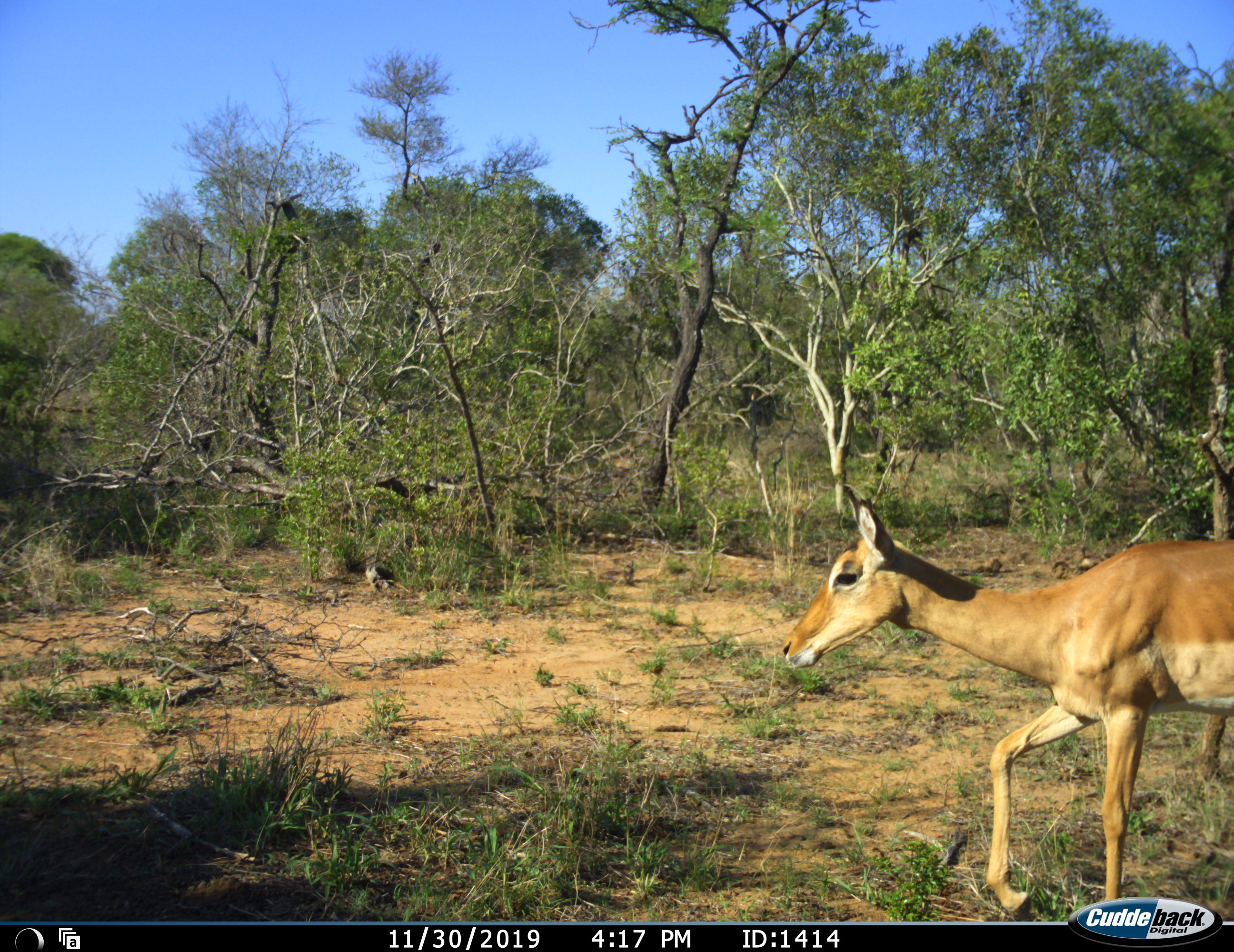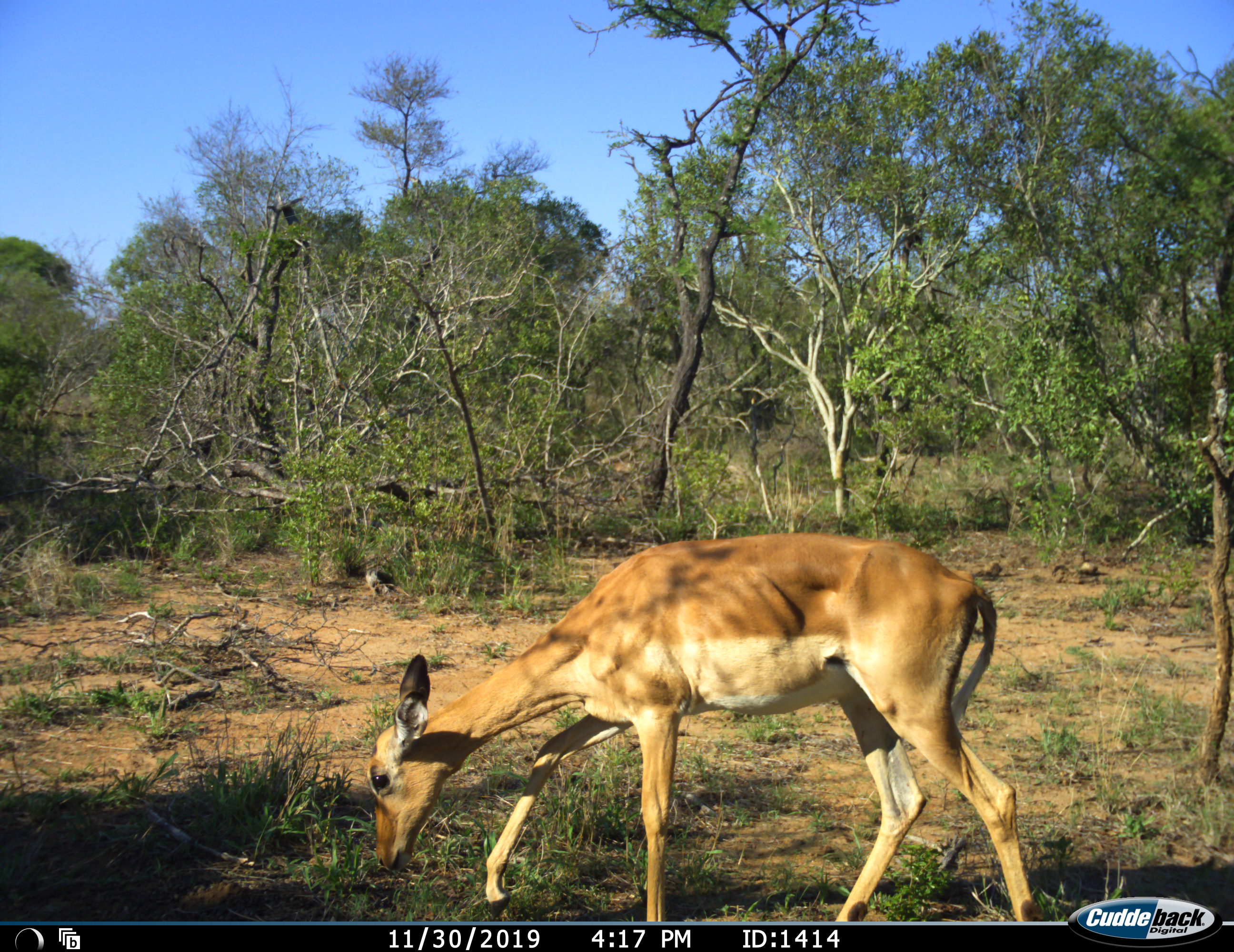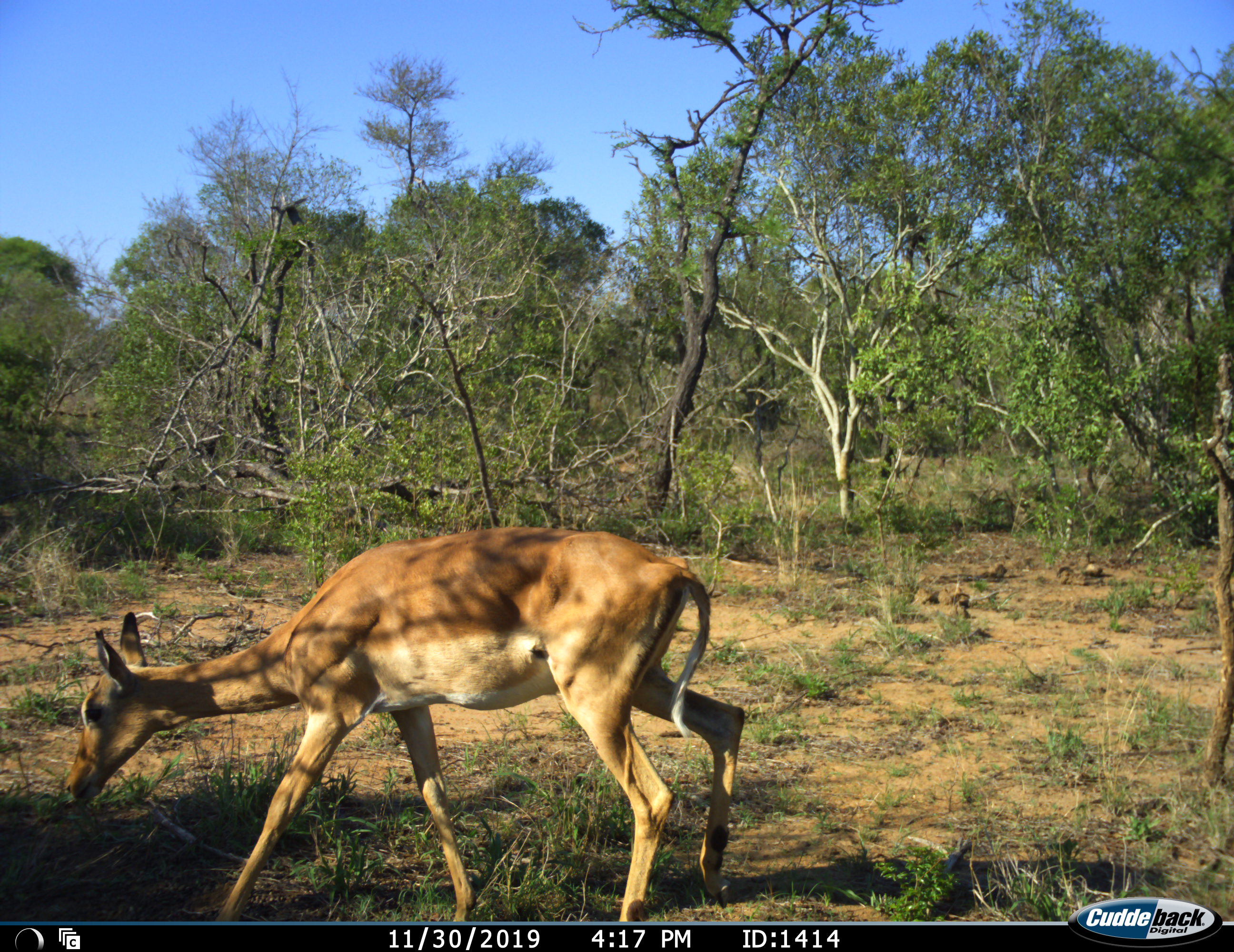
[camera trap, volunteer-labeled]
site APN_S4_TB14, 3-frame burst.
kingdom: Animalia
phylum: Chordata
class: Mammalia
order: Artiodactyla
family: Bovidae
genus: Aepyceros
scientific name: Aepyceros melampus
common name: impala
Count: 1.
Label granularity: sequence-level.